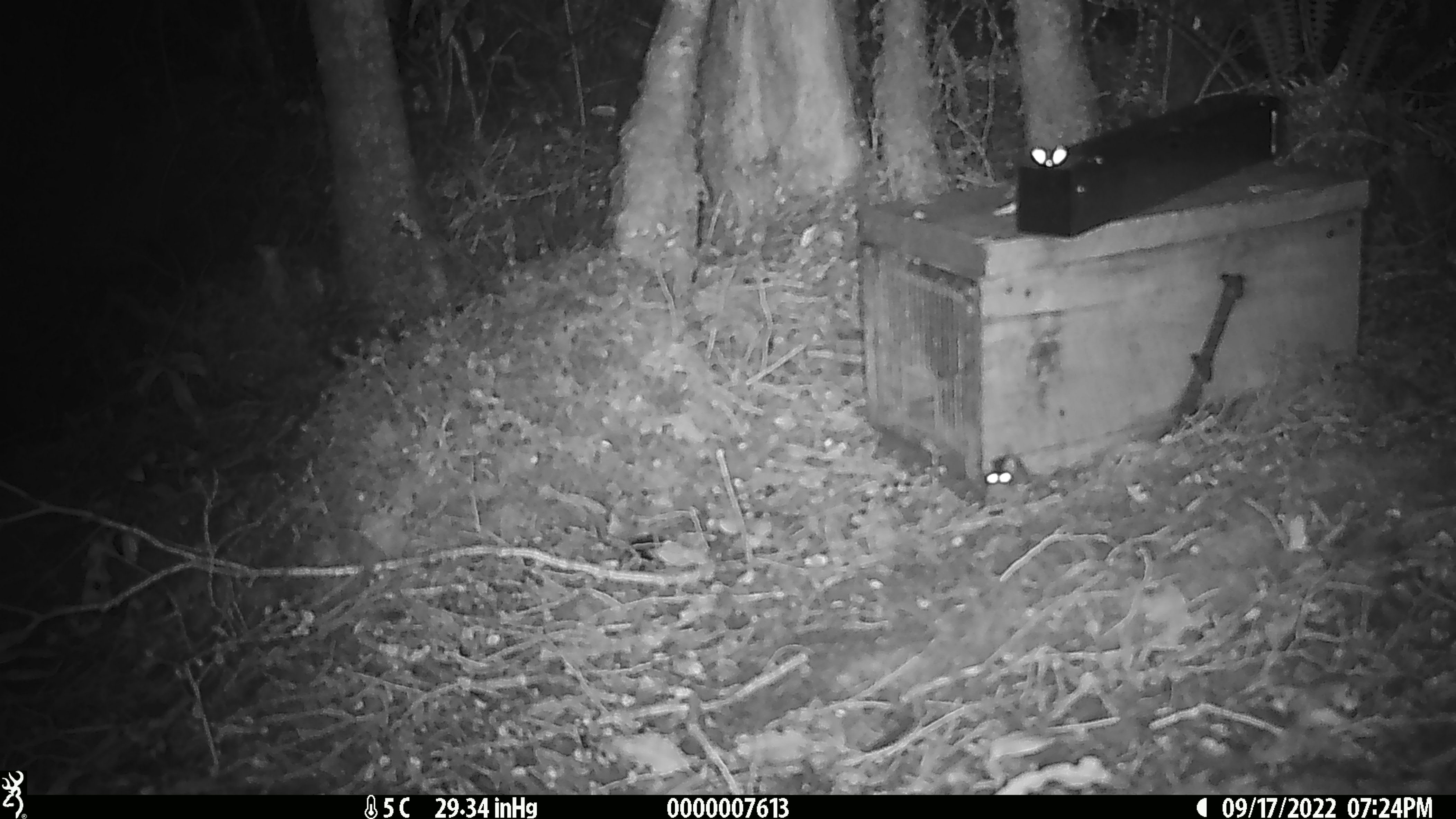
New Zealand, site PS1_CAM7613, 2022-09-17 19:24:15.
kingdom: Animalia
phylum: Chordata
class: Mammalia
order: Rodentia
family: Muridae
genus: Mus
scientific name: Mus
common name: mouse